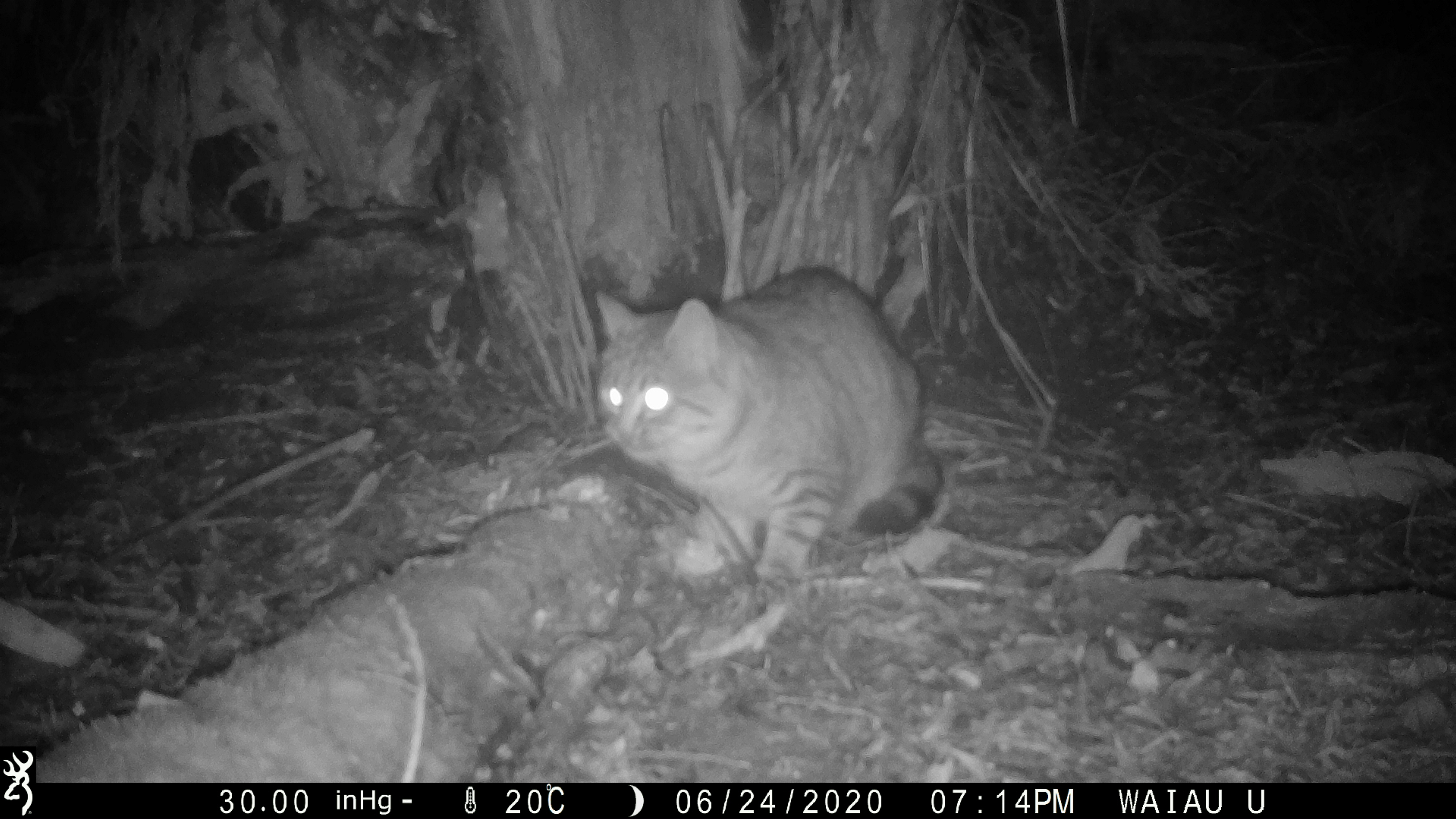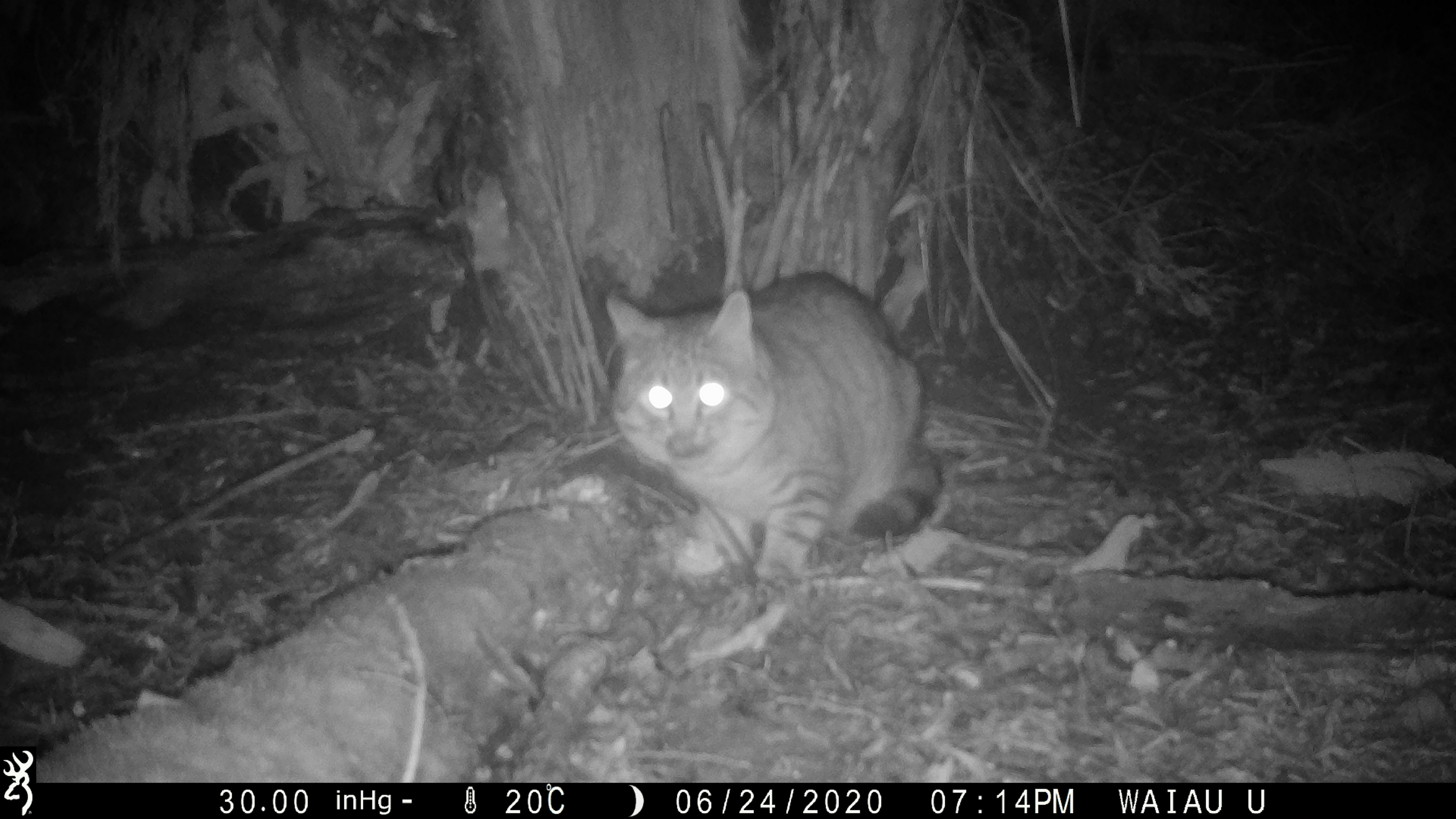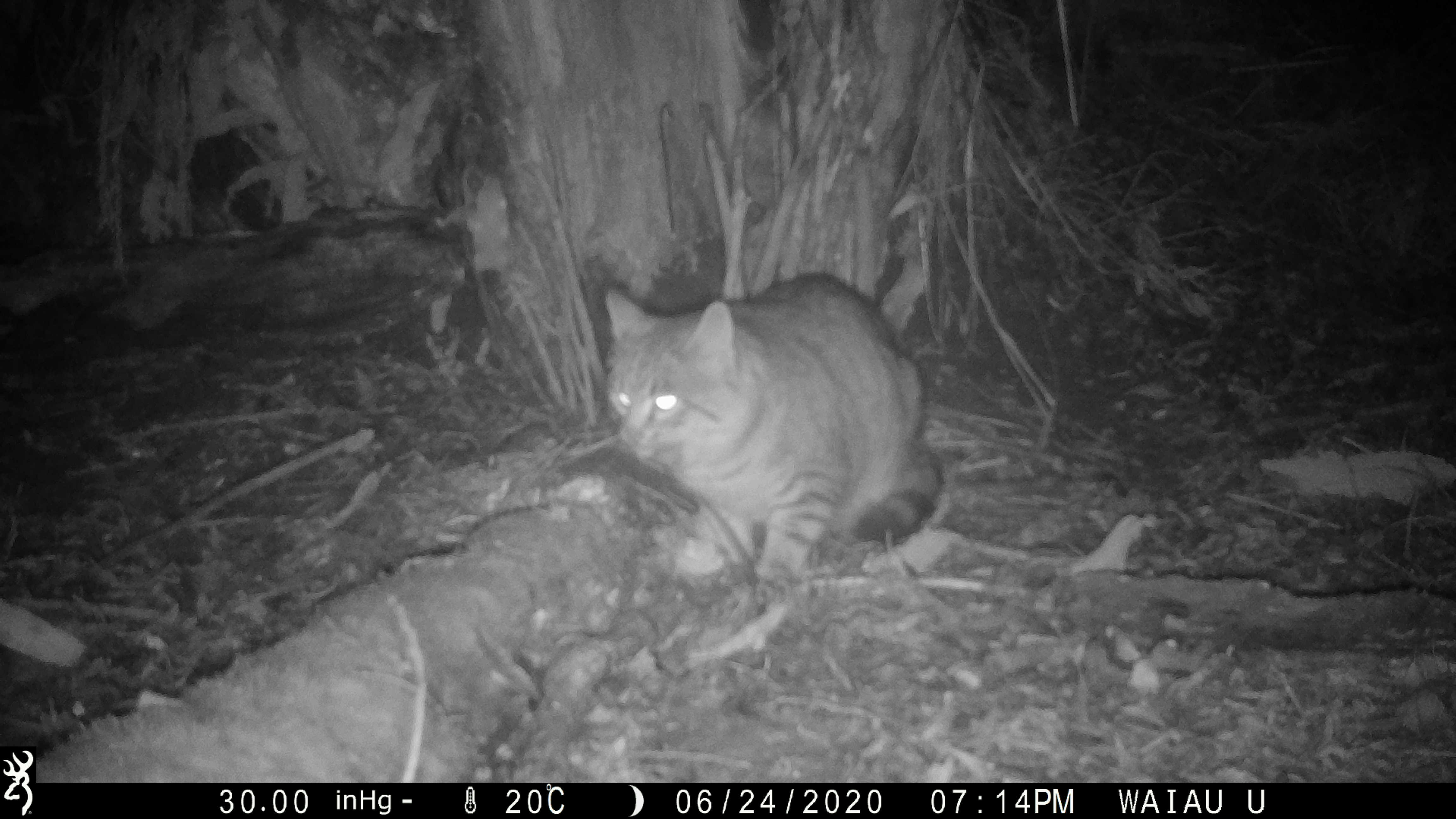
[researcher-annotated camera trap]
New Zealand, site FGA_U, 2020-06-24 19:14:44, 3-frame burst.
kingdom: Animalia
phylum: Chordata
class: Mammalia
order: Carnivora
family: Felidae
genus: Felis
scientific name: Felis catus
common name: domestic cat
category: cat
Cat (domestic cat) (Felis catus).